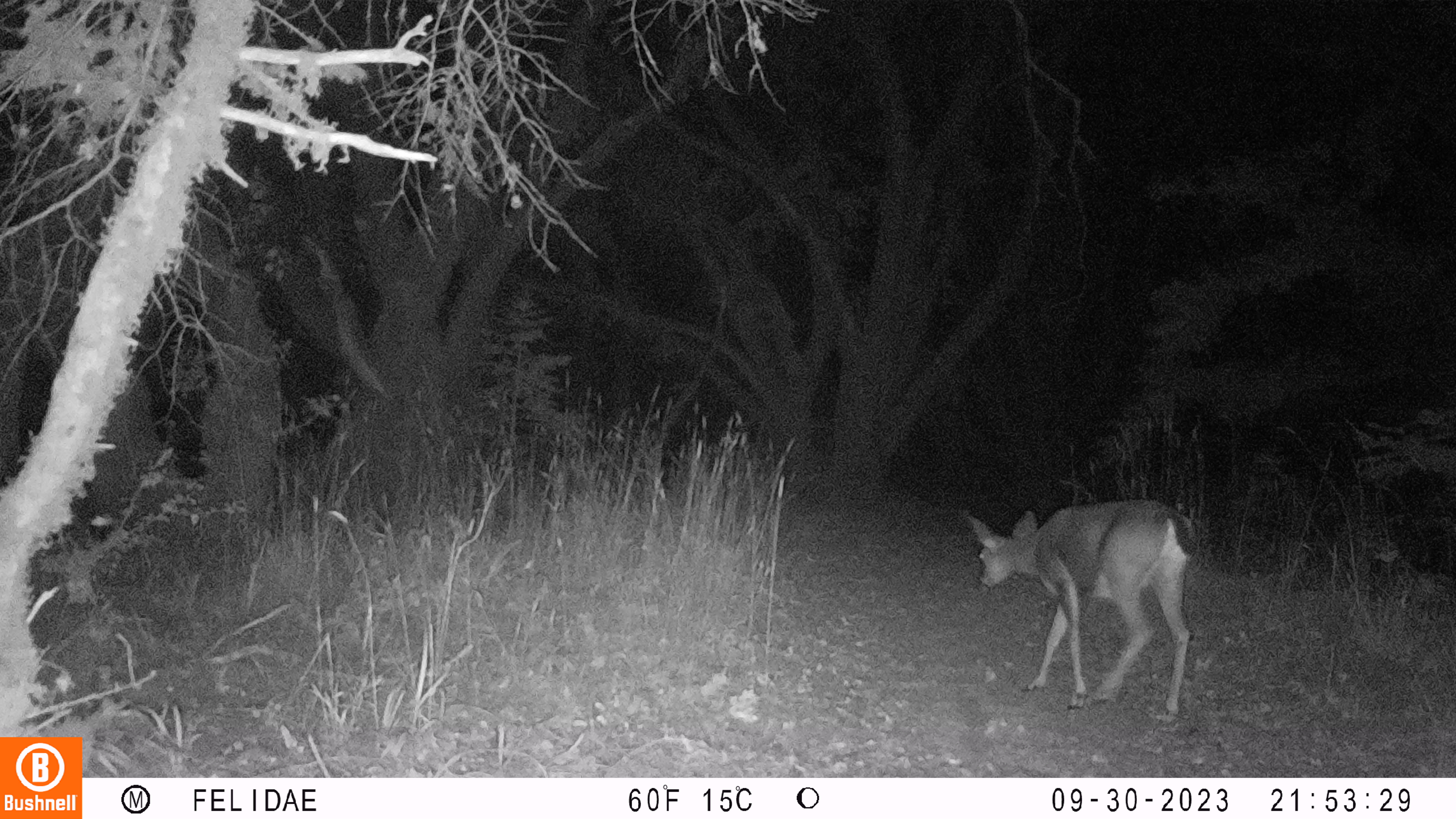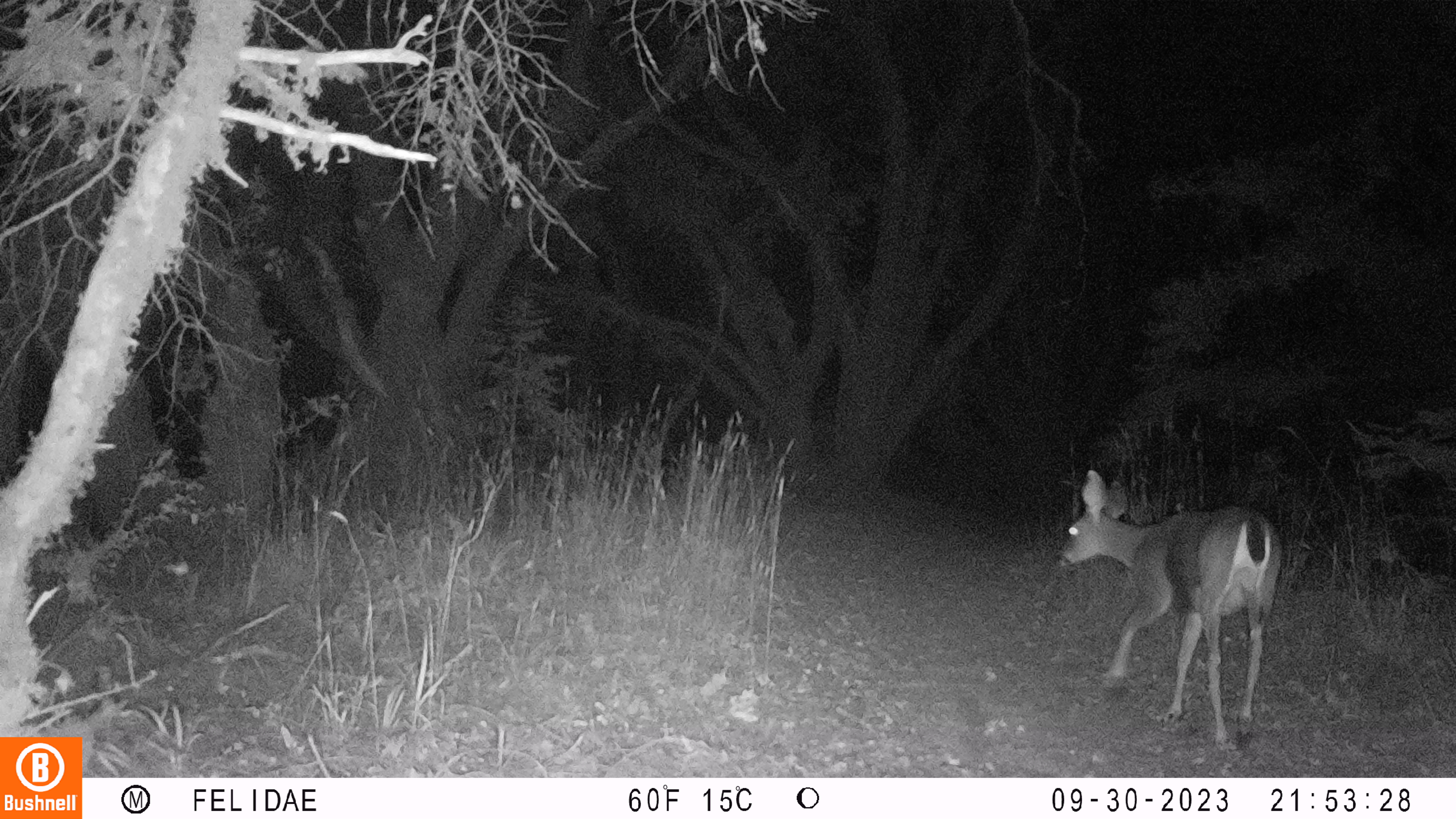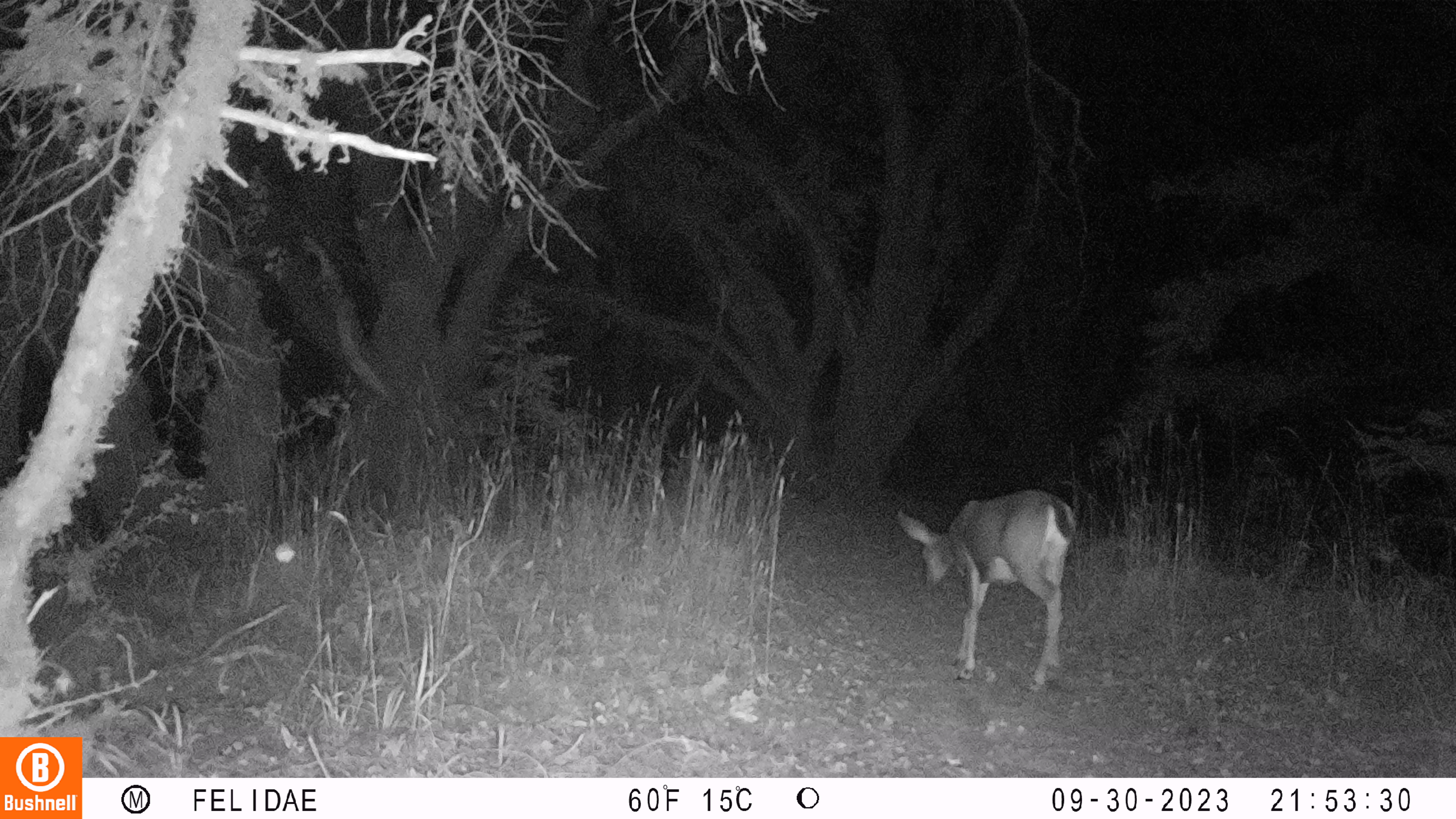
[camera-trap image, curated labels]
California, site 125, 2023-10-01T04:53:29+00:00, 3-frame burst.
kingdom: Animalia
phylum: Chordata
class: Mammalia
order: Artiodactyla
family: Cervidae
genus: Odocoileus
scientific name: Odocoileus hemionus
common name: mule deer